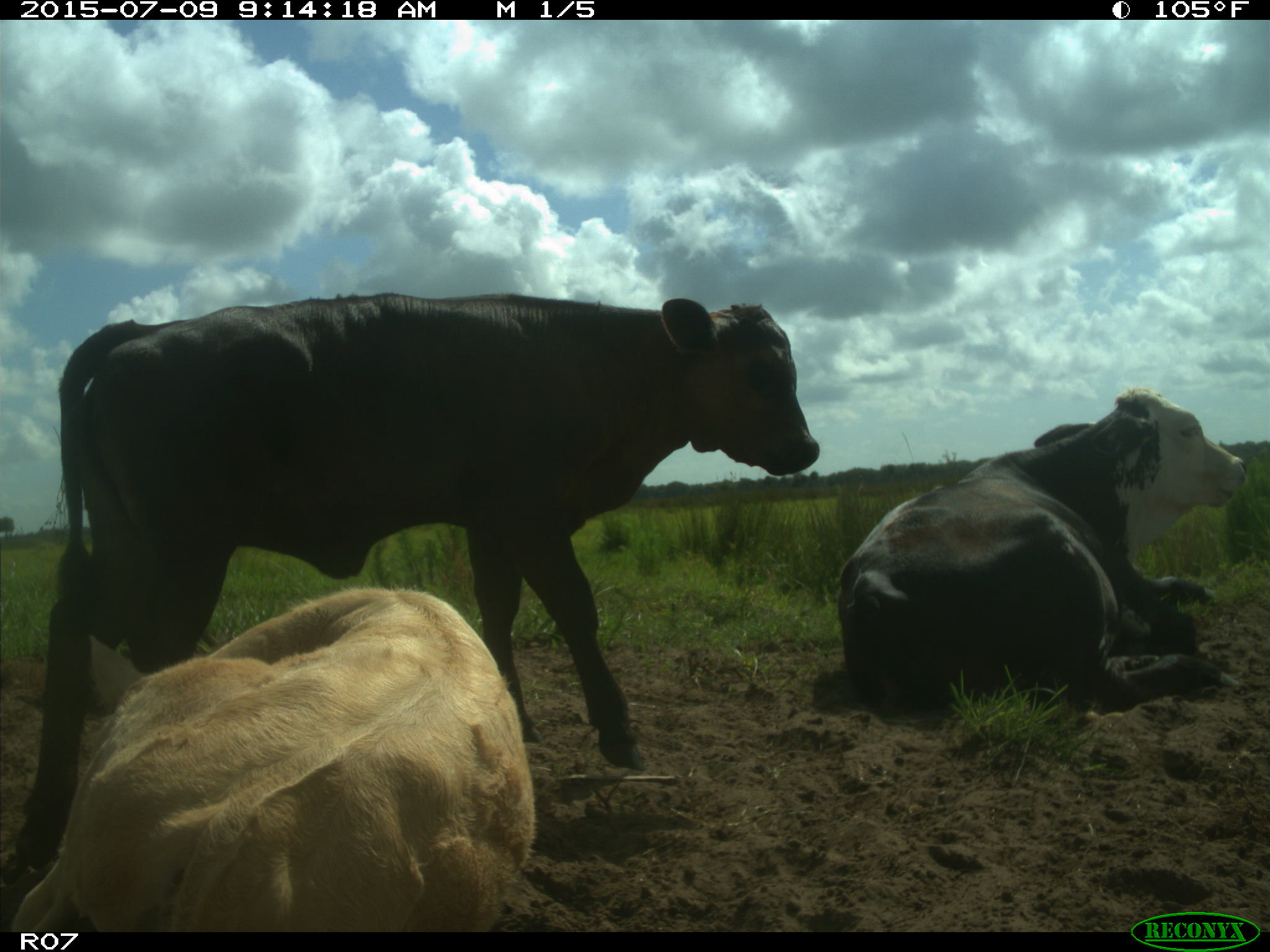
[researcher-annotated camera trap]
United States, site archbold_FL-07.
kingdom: Animalia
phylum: Chordata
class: Mammalia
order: Artiodactyla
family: Bovidae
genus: Bos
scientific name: Bos taurus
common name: domestic cow